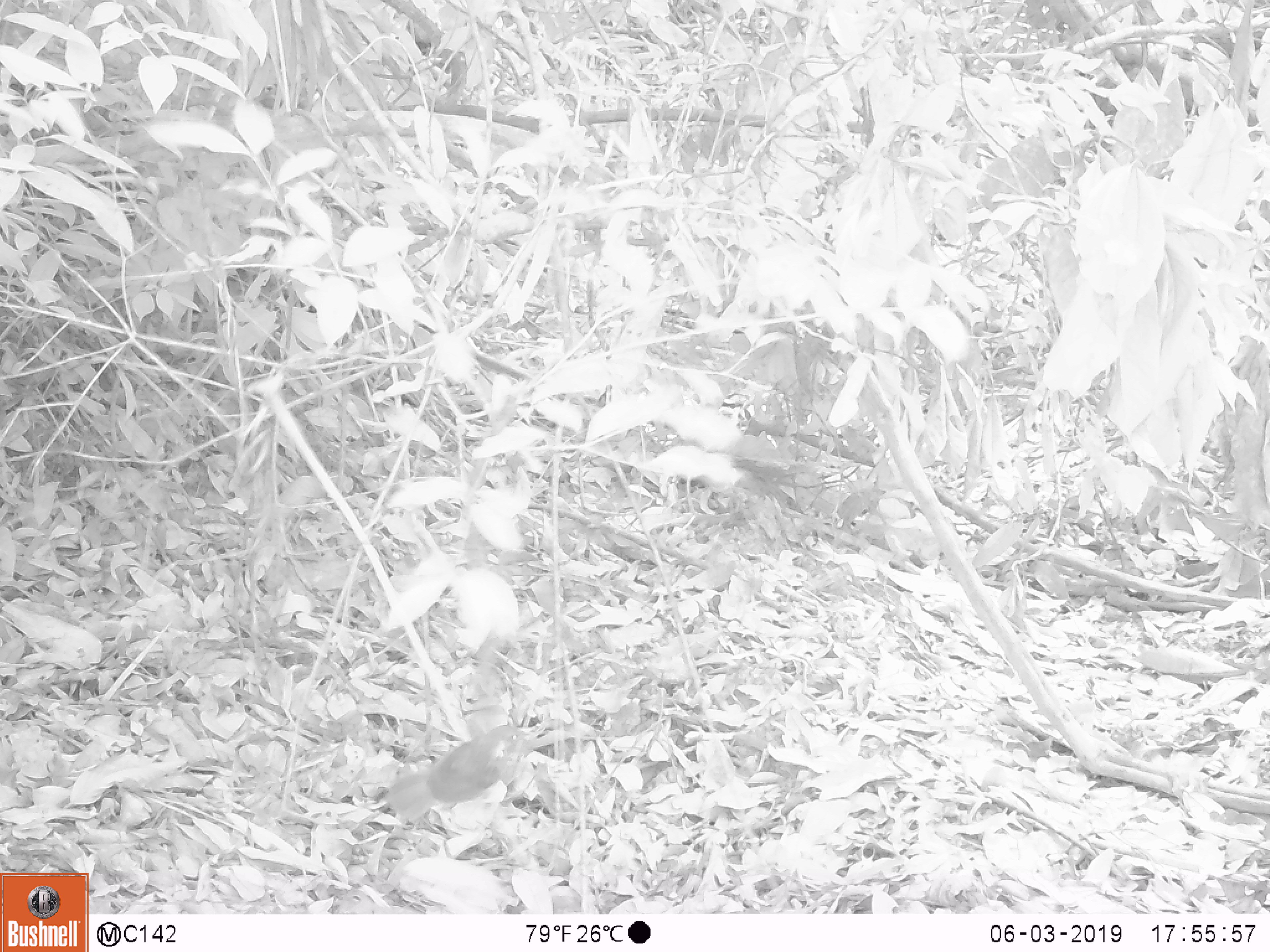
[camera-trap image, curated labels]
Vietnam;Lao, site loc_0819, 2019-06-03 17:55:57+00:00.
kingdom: Animalia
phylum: Chordata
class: Aves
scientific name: Aves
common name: bird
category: unidentified bird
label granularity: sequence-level